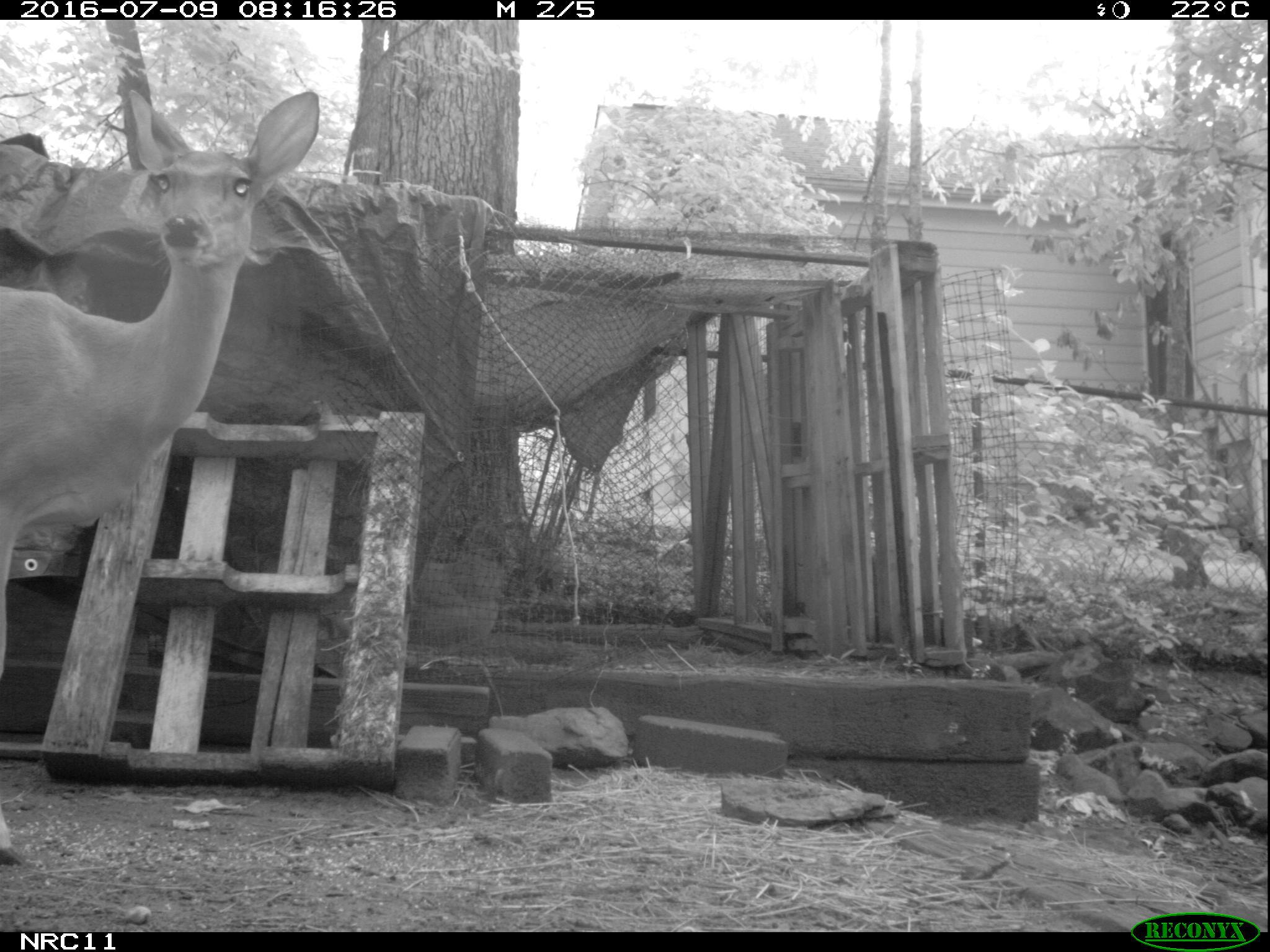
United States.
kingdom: Animalia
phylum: Chordata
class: Mammalia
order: Artiodactyla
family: Cervidae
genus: Odocoileus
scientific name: Odocoileus virginianus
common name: white-tailed deer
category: White Tailed Deer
White Tailed Deer (white-tailed deer) (Odocoileus virginianus).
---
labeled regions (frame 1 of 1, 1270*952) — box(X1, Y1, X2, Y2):
White Tailed Deer: box(0, 82, 335, 612)